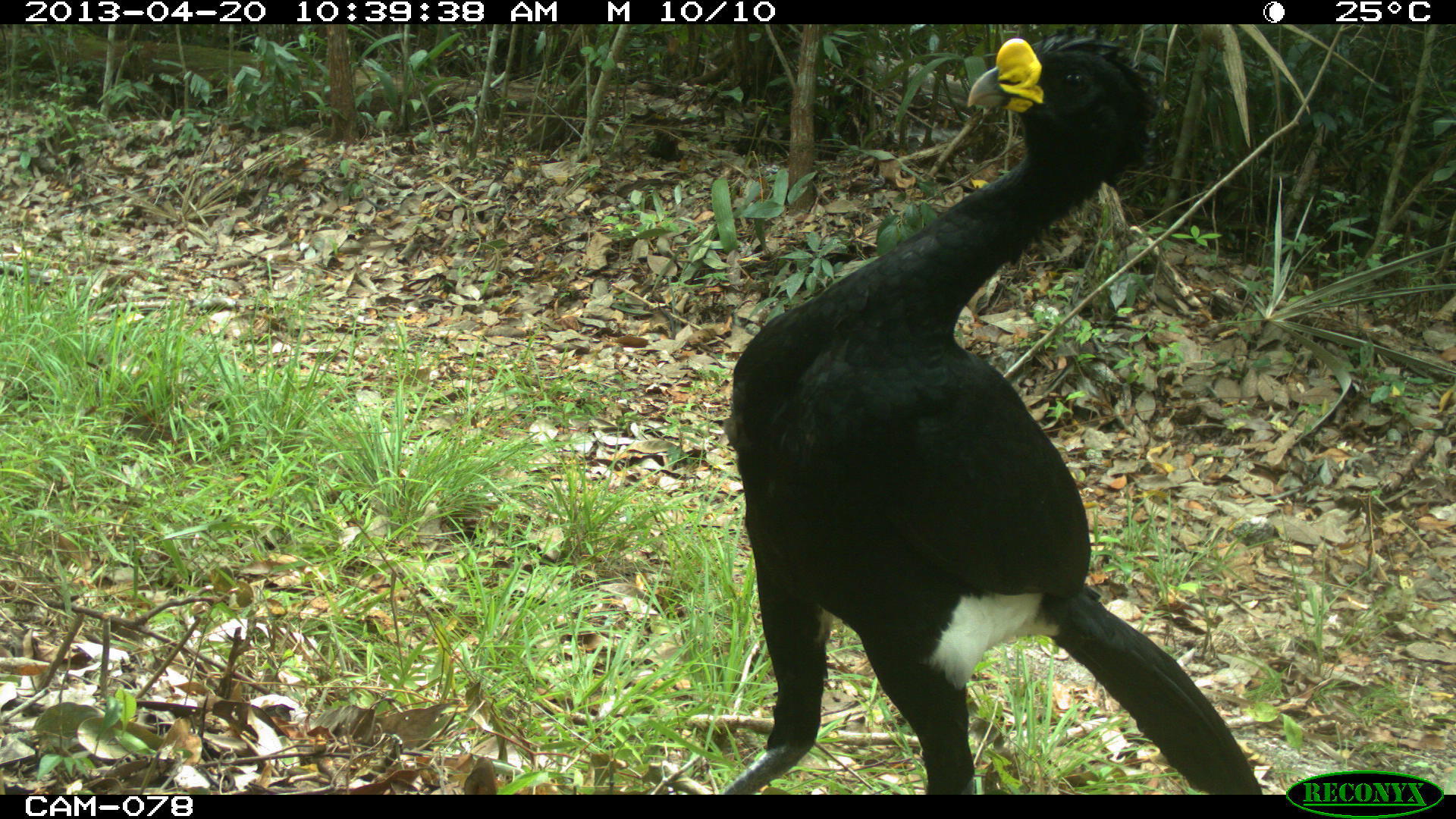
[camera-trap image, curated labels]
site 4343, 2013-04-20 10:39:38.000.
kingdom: Animalia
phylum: Chordata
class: Aves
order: Galliformes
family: Cracidae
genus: Crax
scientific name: Crax rubra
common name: great curassow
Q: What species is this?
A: Crax rubra (great curassow).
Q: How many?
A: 2.